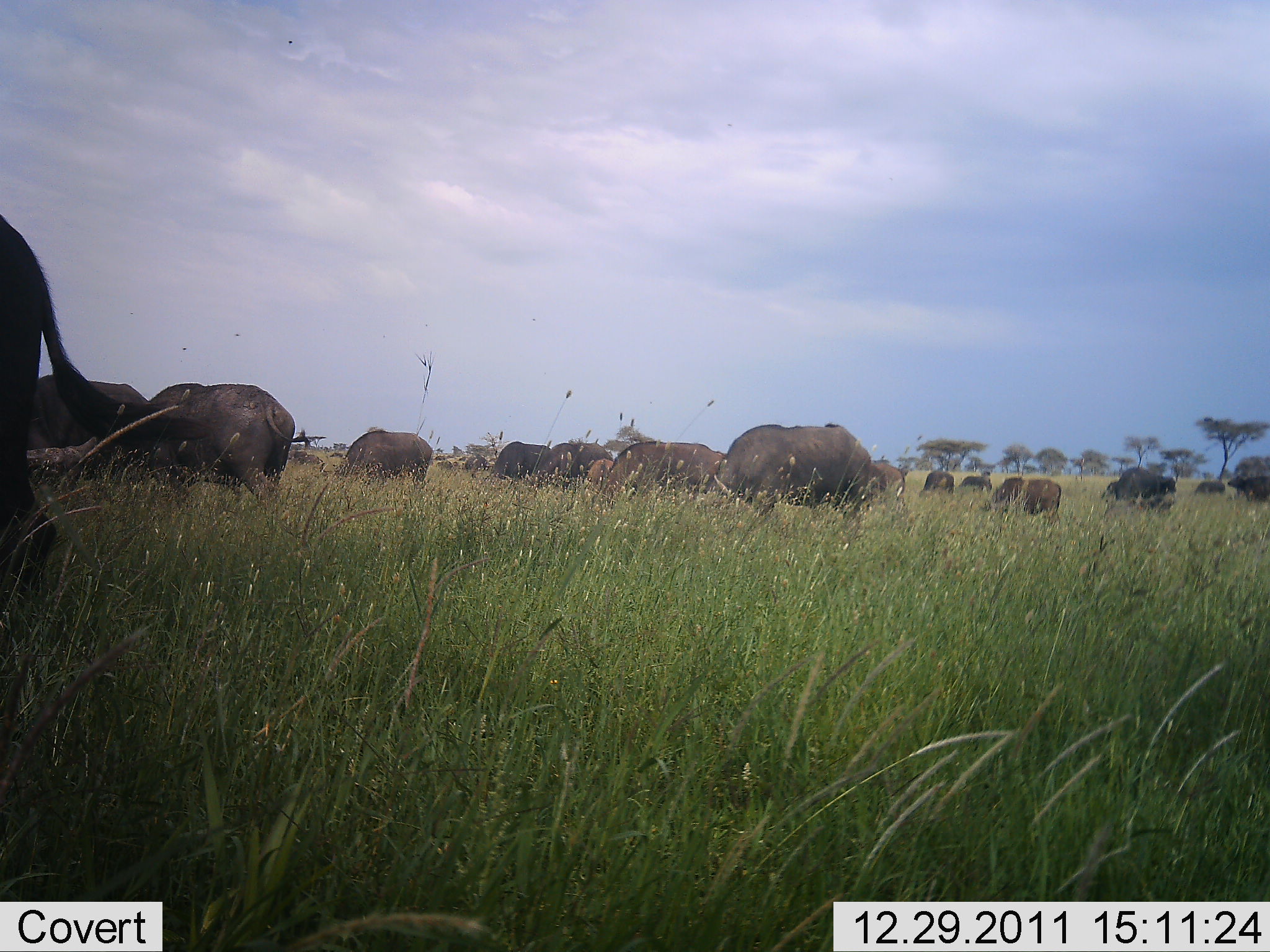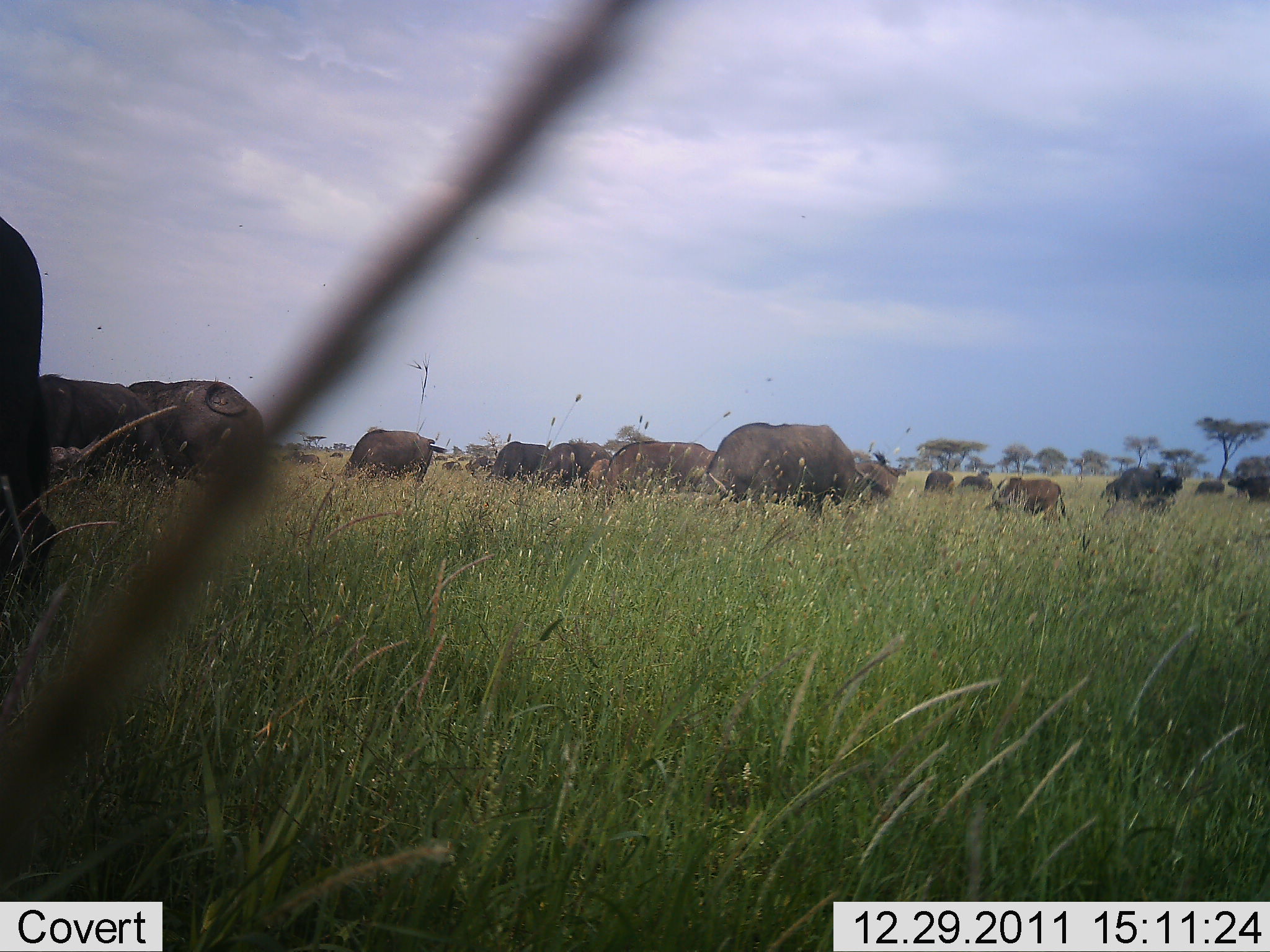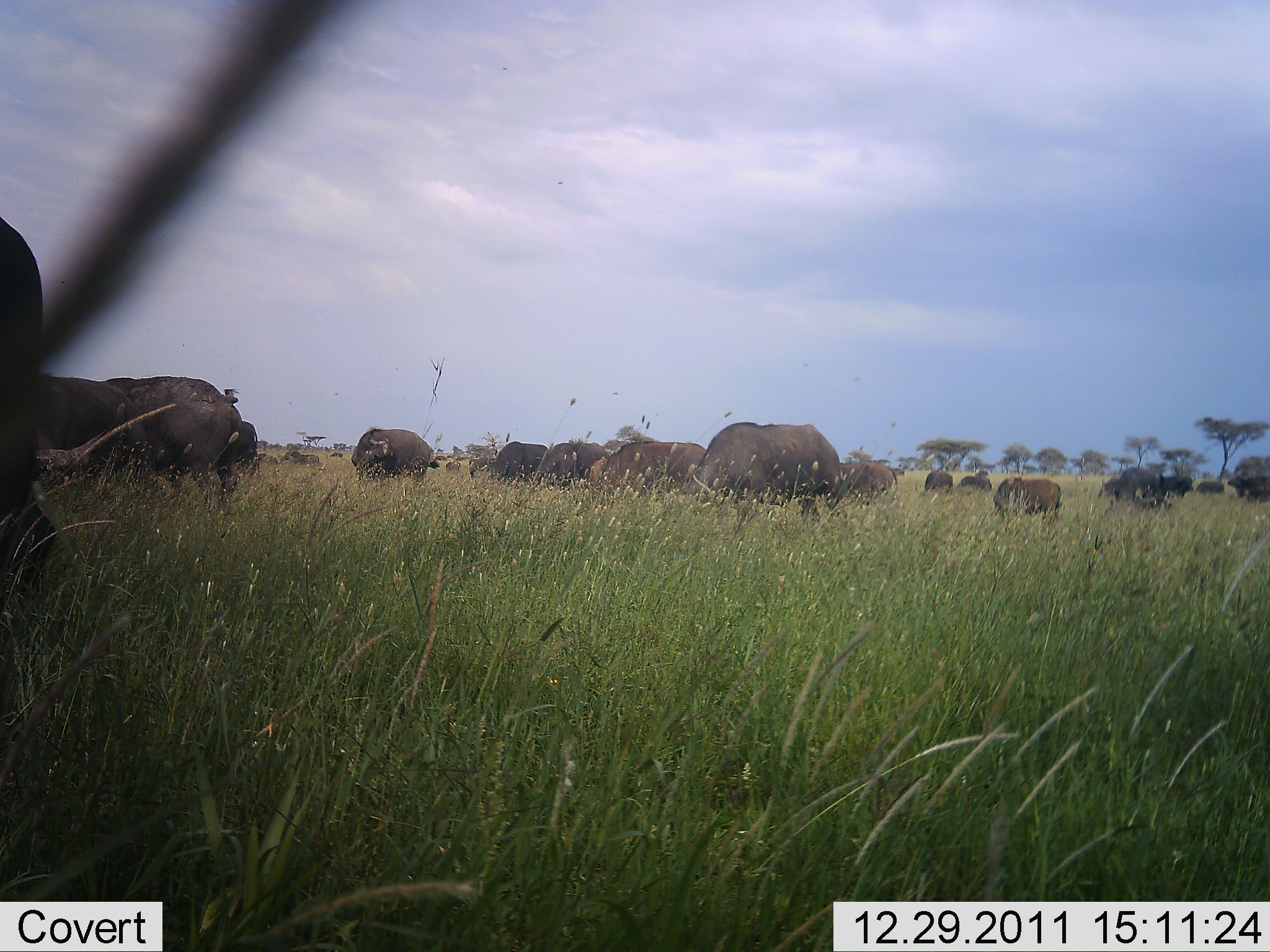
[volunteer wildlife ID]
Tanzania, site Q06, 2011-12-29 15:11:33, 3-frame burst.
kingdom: Animalia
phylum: Chordata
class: Mammalia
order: Artiodactyla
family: Bovidae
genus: Syncerus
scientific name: Syncerus caffer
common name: cape buffalo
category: buffalo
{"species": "buffalo (cape buffalo) (Syncerus caffer)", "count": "11-50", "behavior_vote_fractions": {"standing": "25%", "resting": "0%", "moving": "33%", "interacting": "8%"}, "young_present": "25%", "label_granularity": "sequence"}